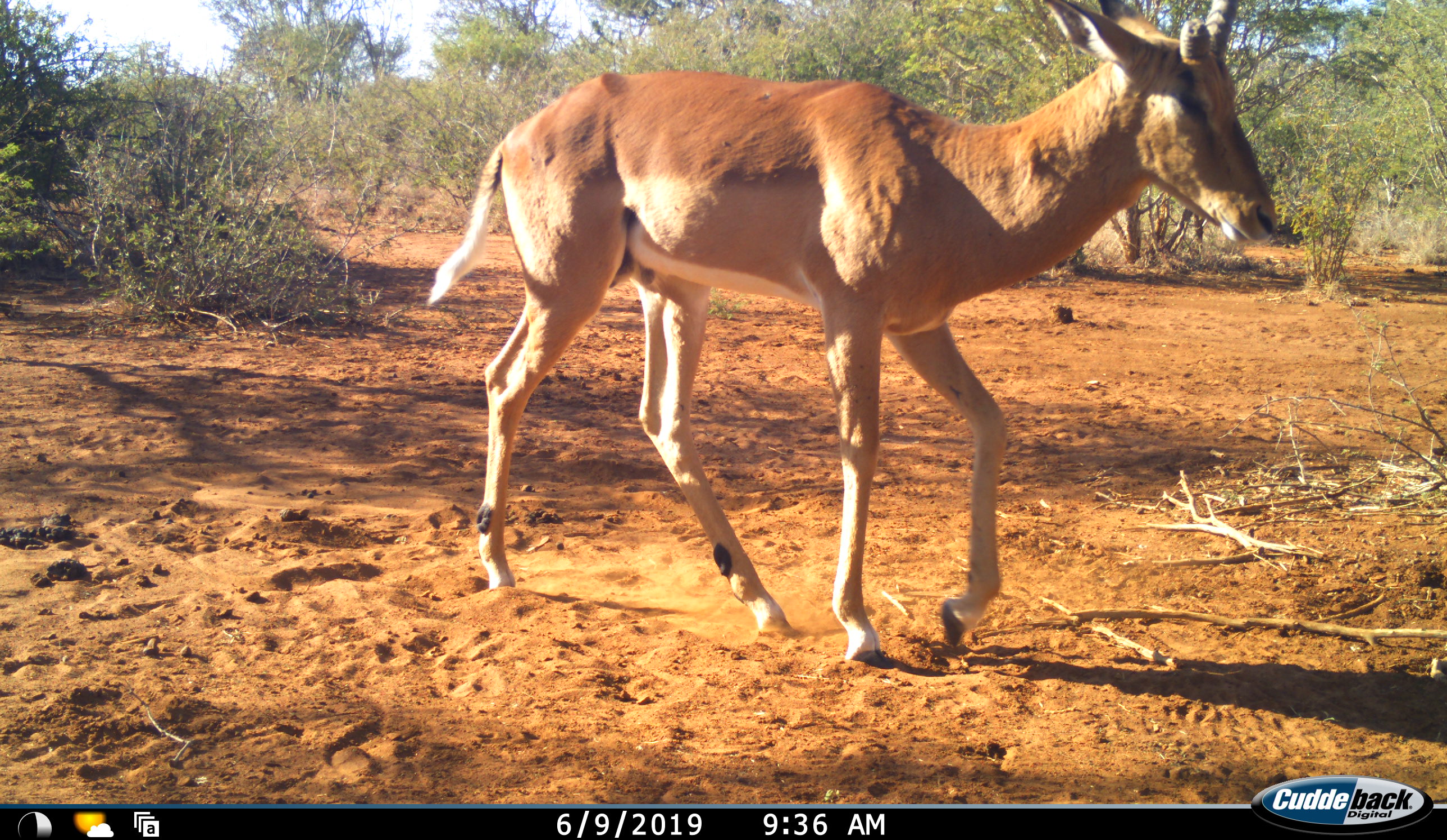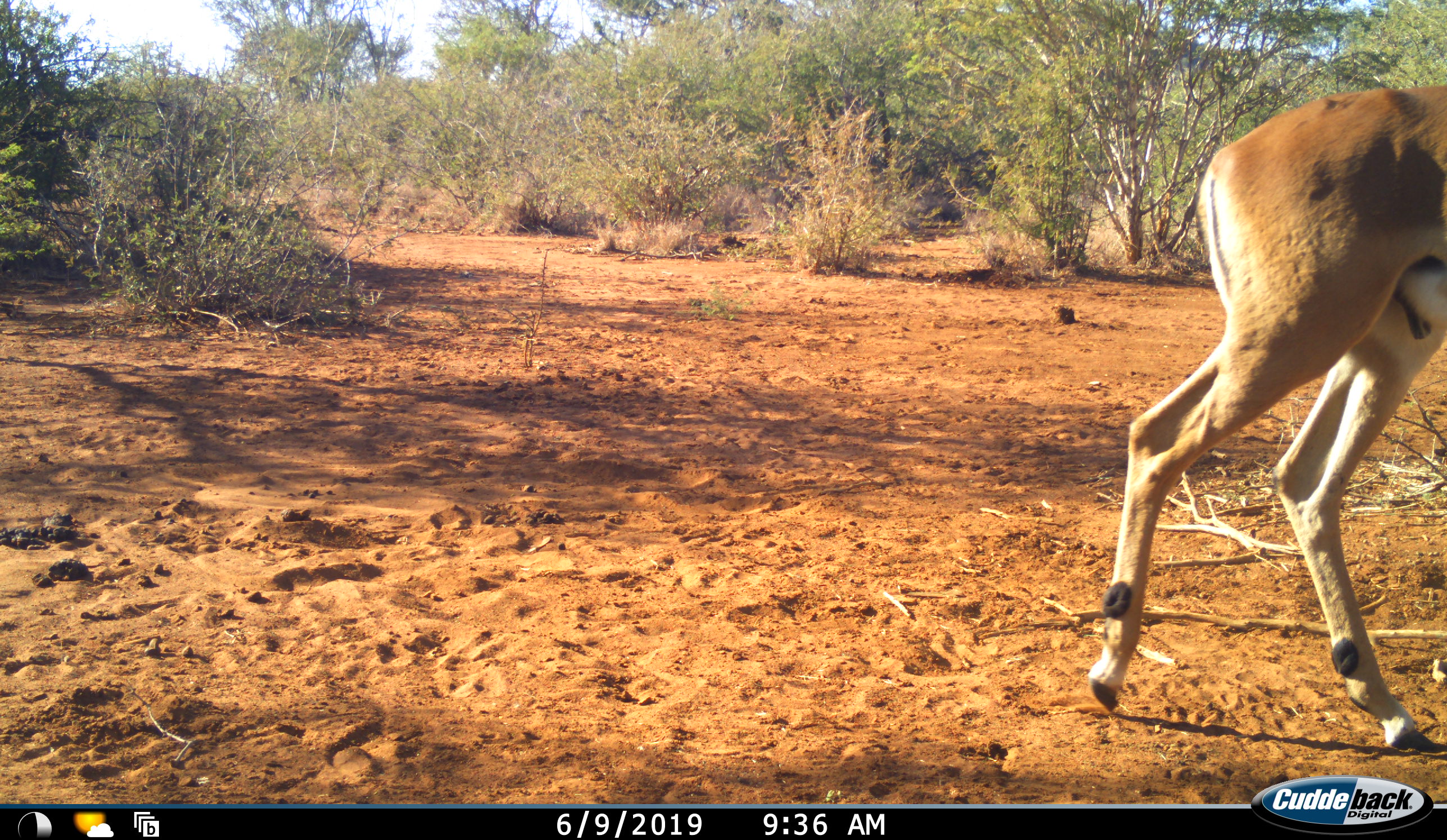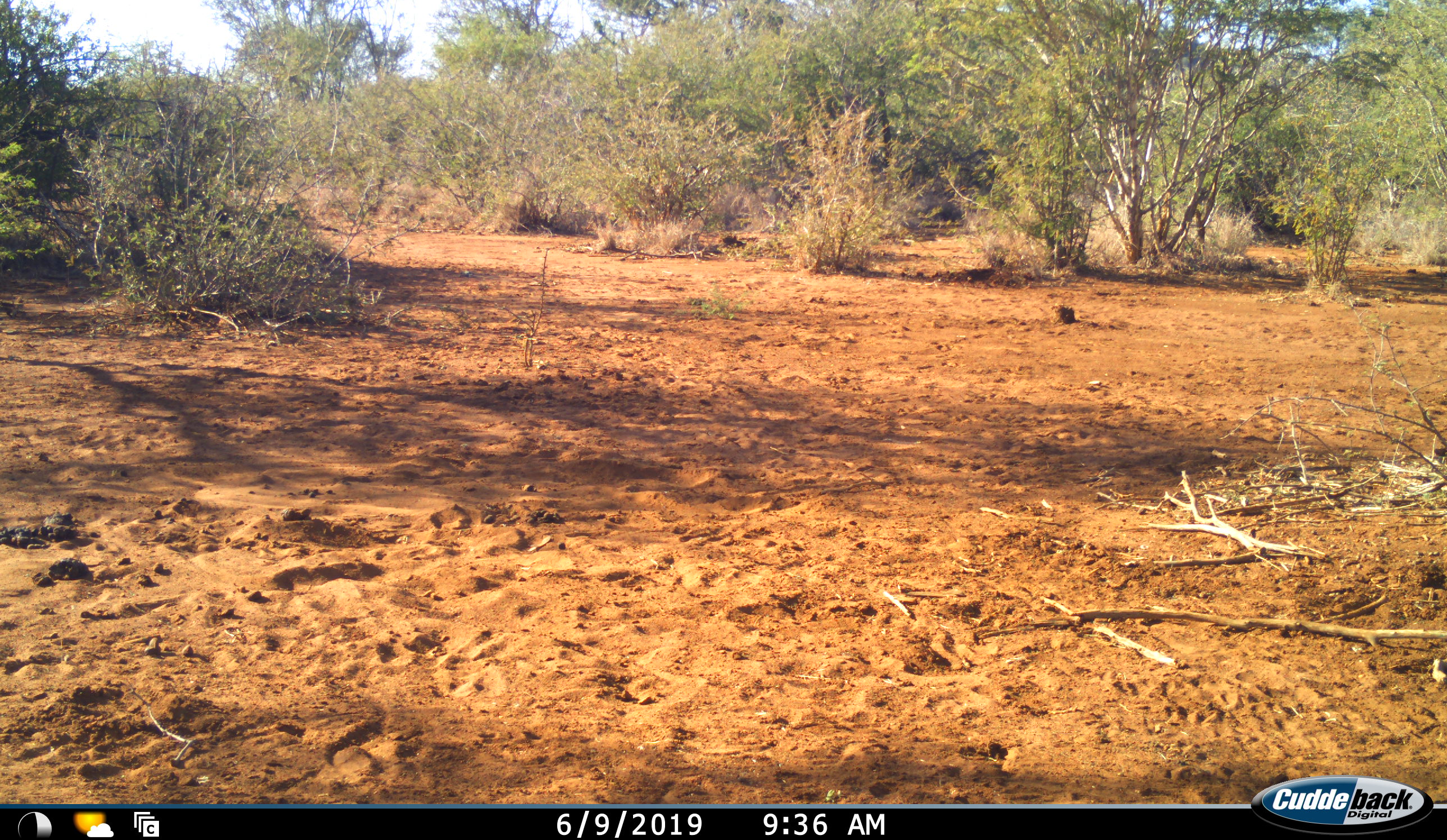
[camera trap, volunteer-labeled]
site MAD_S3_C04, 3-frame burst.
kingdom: Animalia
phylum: Chordata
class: Mammalia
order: Artiodactyla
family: Bovidae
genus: Aepyceros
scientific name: Aepyceros melampus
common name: impala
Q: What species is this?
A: Impala (Aepyceros melampus).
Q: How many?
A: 1.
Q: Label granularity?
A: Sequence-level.